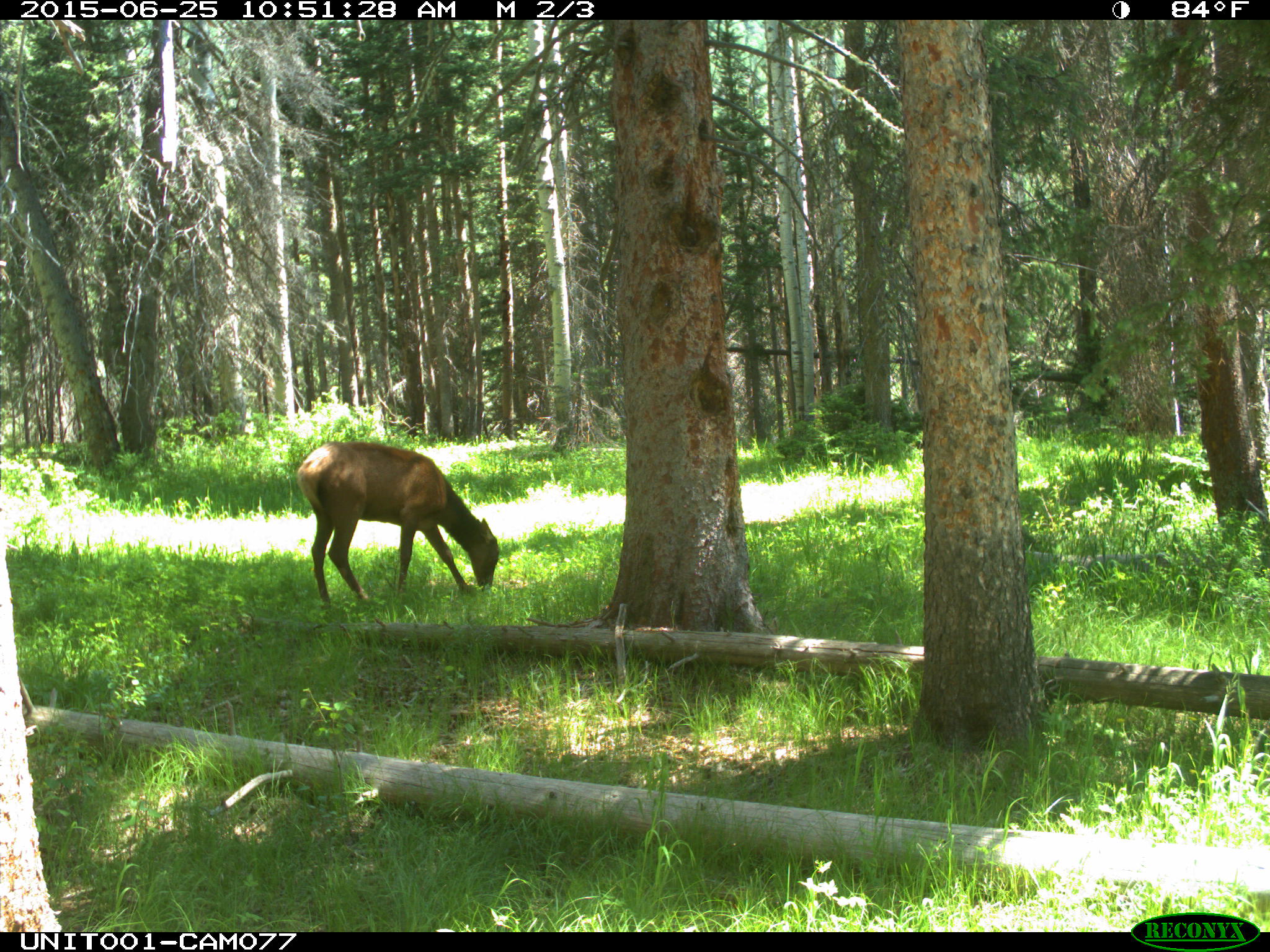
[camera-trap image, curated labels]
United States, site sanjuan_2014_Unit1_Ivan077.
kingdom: Animalia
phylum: Chordata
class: Mammalia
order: Artiodactyla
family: Cervidae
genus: Cervus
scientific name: Cervus elaphus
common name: red deer